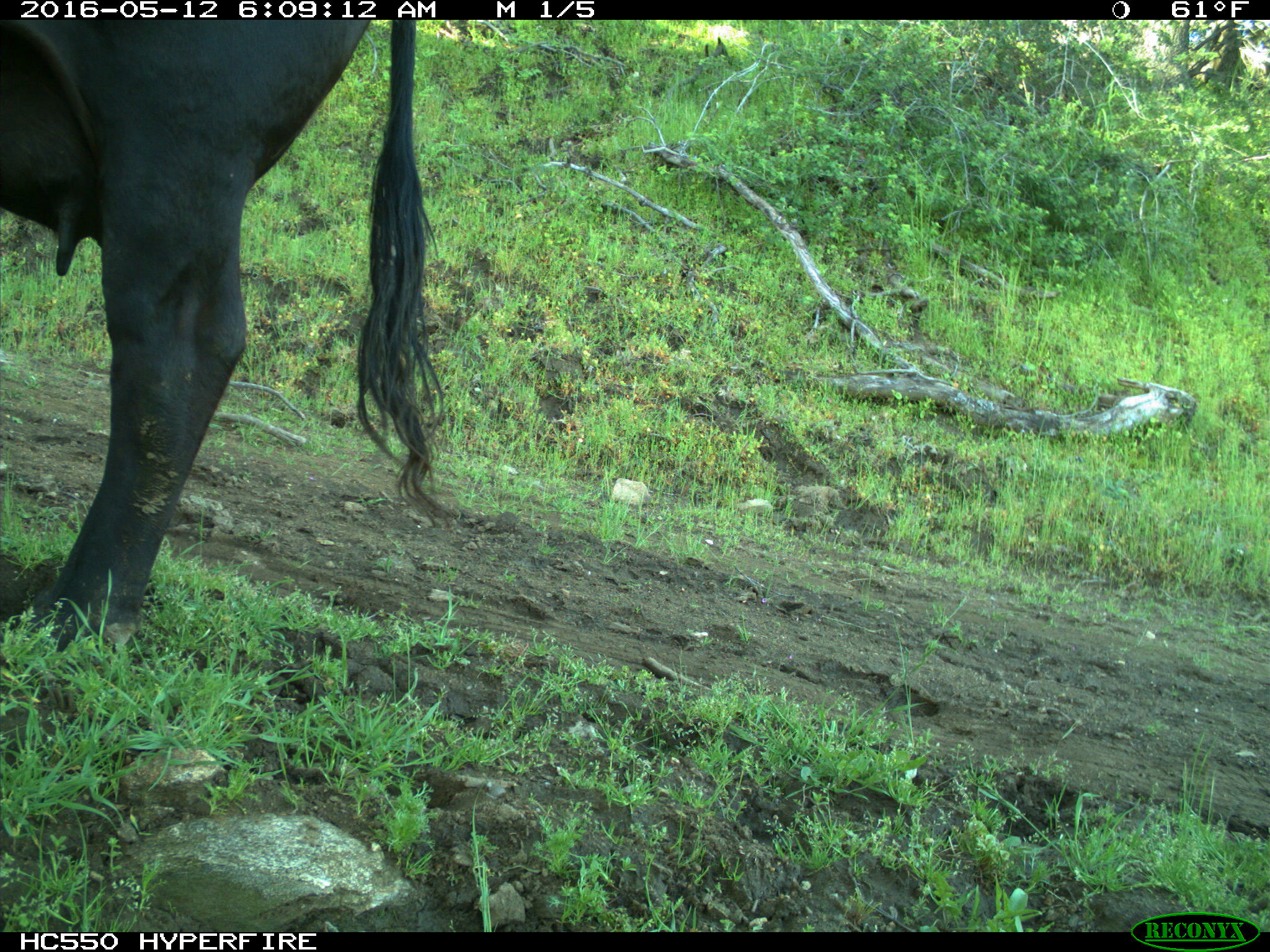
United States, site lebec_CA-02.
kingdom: Animalia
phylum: Chordata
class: Mammalia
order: Artiodactyla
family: Bovidae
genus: Bos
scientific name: Bos taurus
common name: domestic cow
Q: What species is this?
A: Bos taurus (domestic cow).